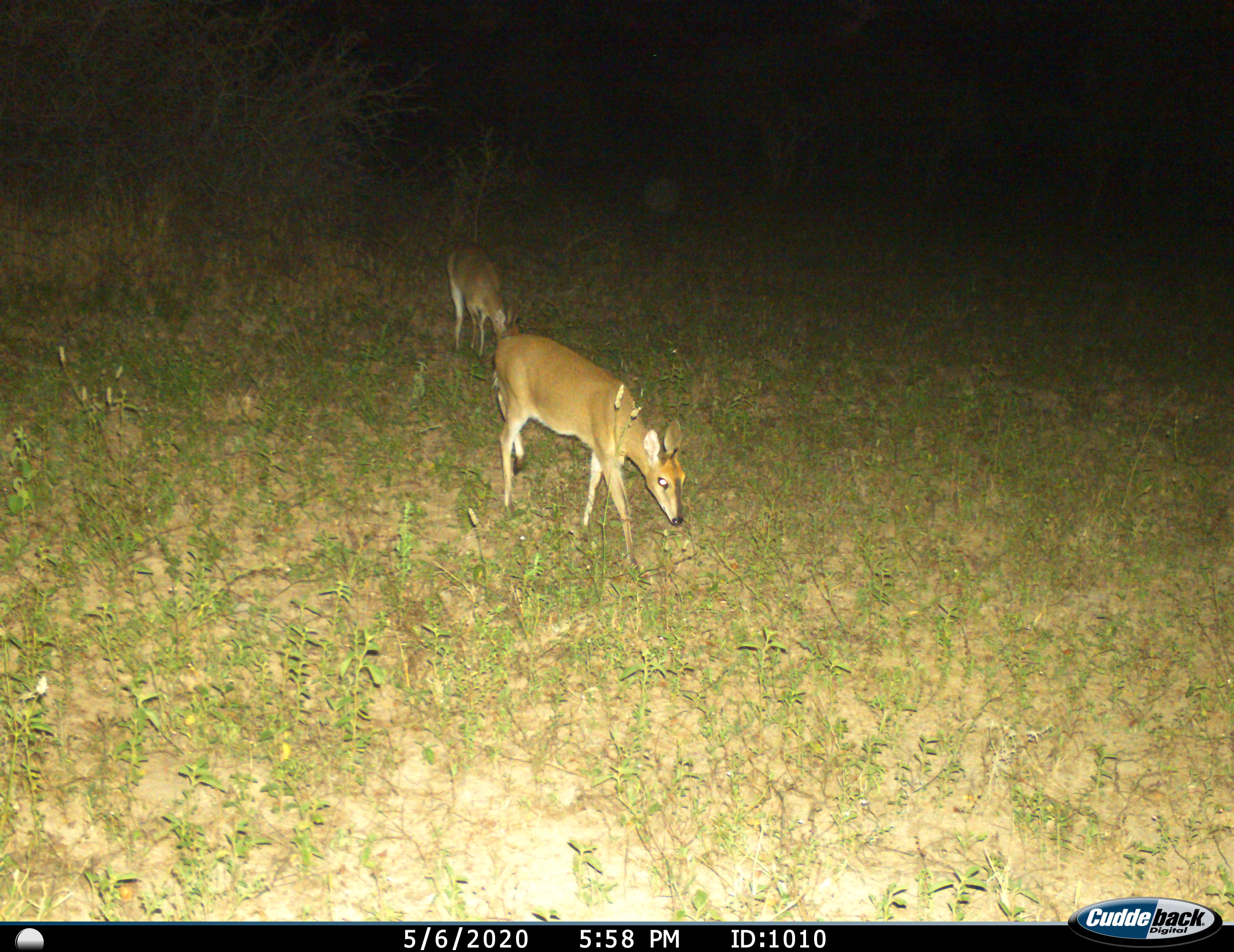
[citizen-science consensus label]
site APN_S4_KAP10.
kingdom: Animalia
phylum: Chordata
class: Mammalia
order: Artiodactyla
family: Bovidae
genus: Sylvicapra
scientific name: Sylvicapra grimmia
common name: common duiker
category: duikercommongrey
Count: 2.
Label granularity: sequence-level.